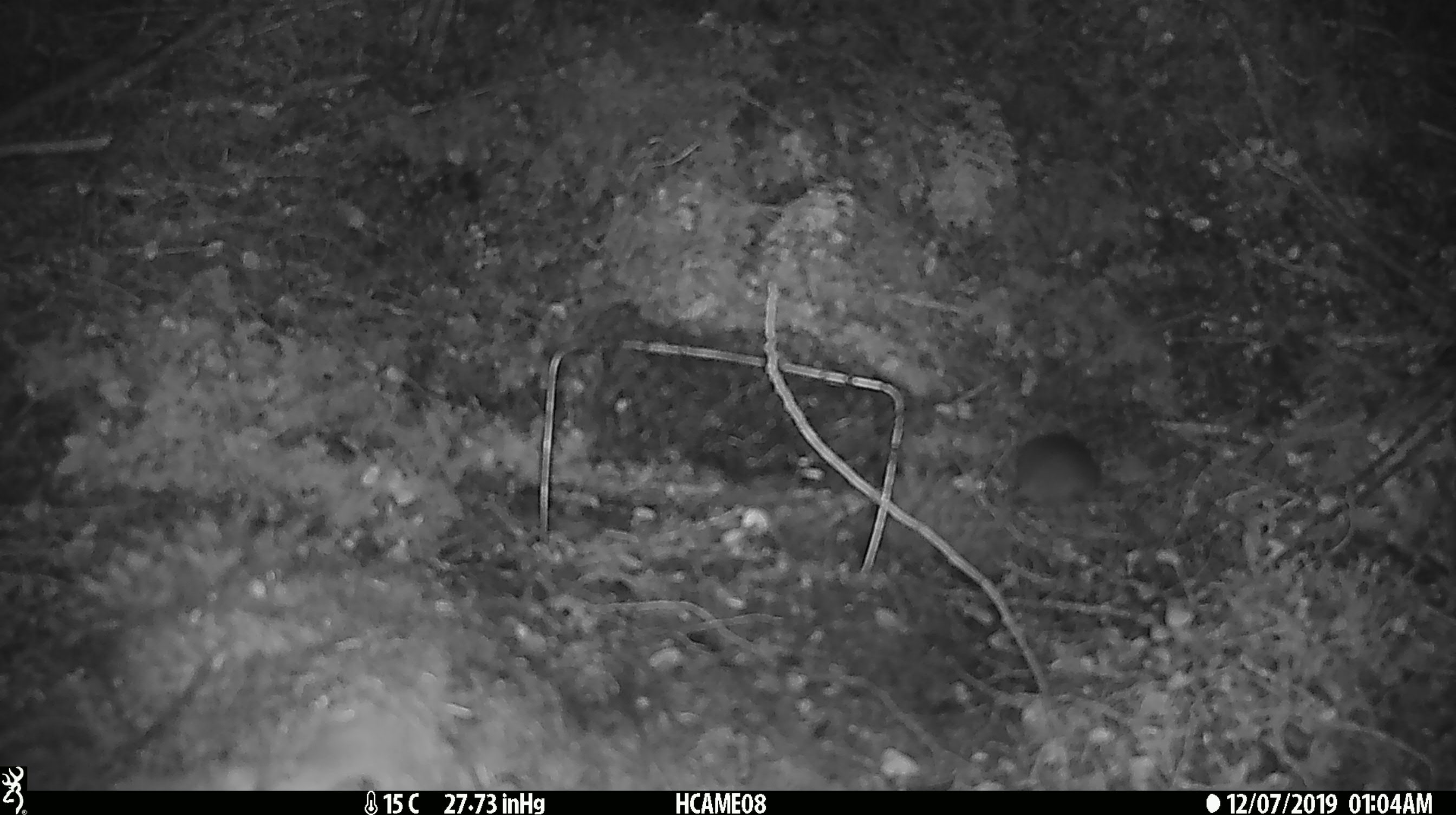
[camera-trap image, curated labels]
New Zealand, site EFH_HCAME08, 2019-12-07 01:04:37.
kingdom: Animalia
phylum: Chordata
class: Mammalia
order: Rodentia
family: Muridae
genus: Mus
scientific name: Mus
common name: mouse